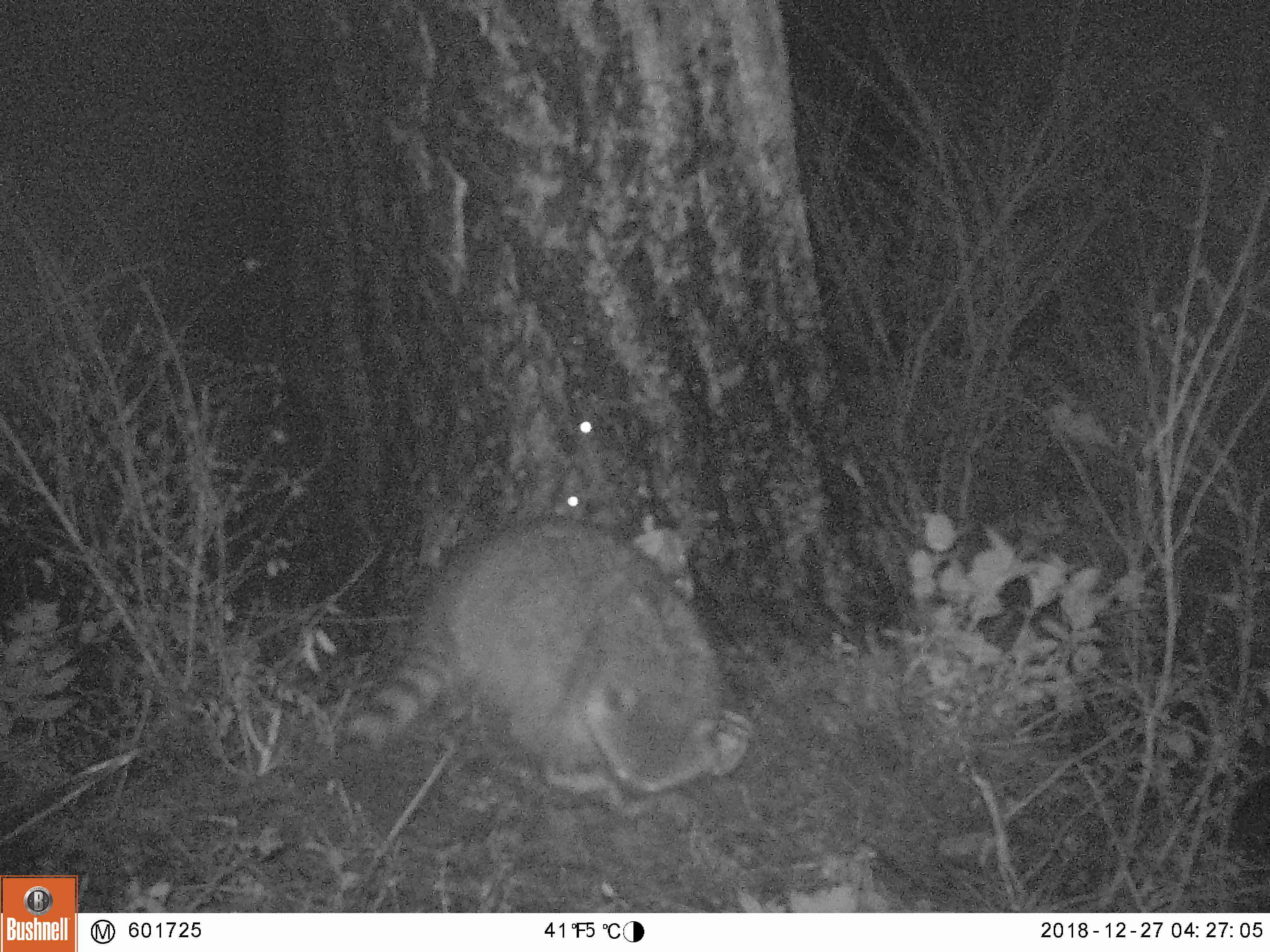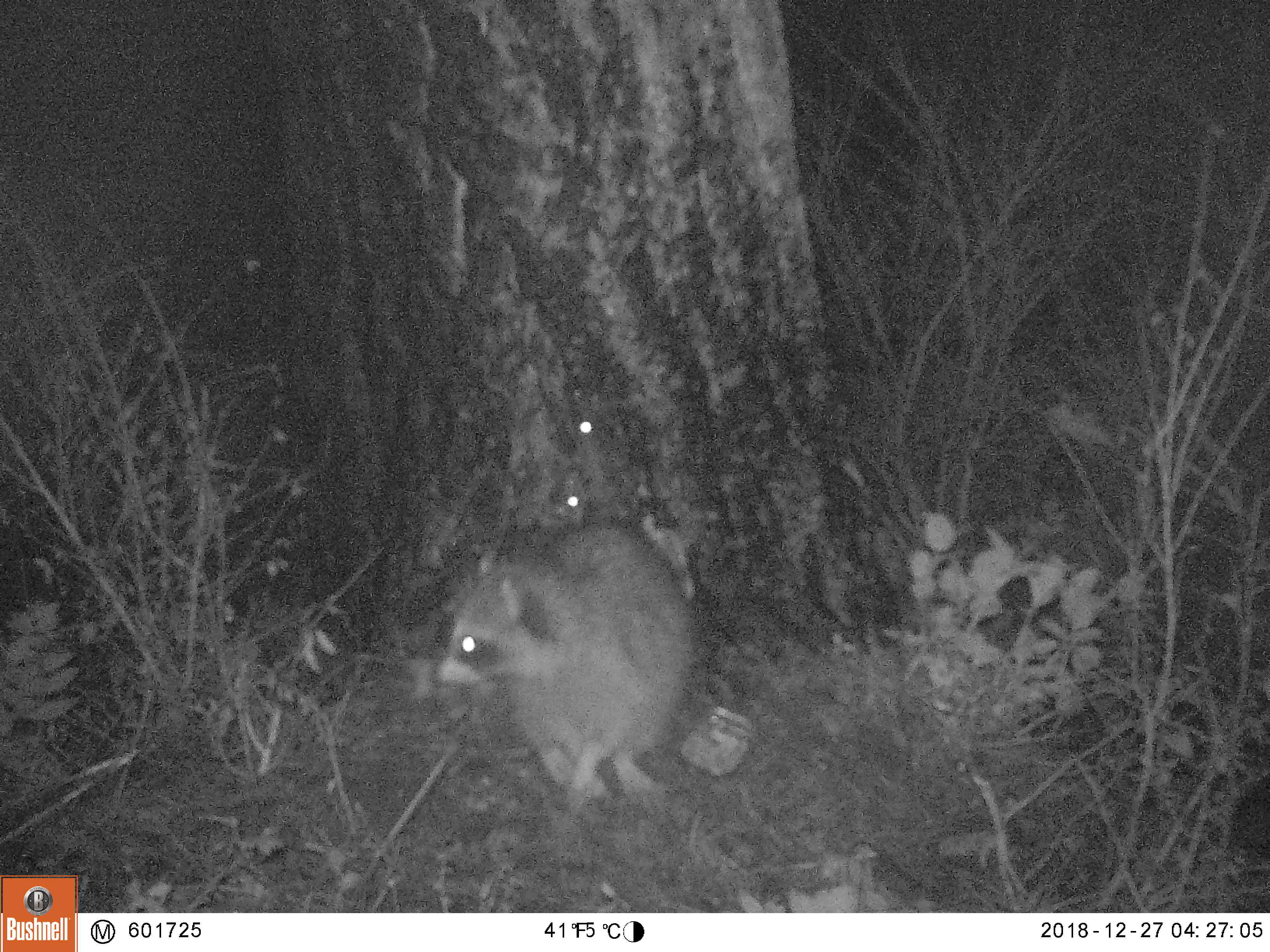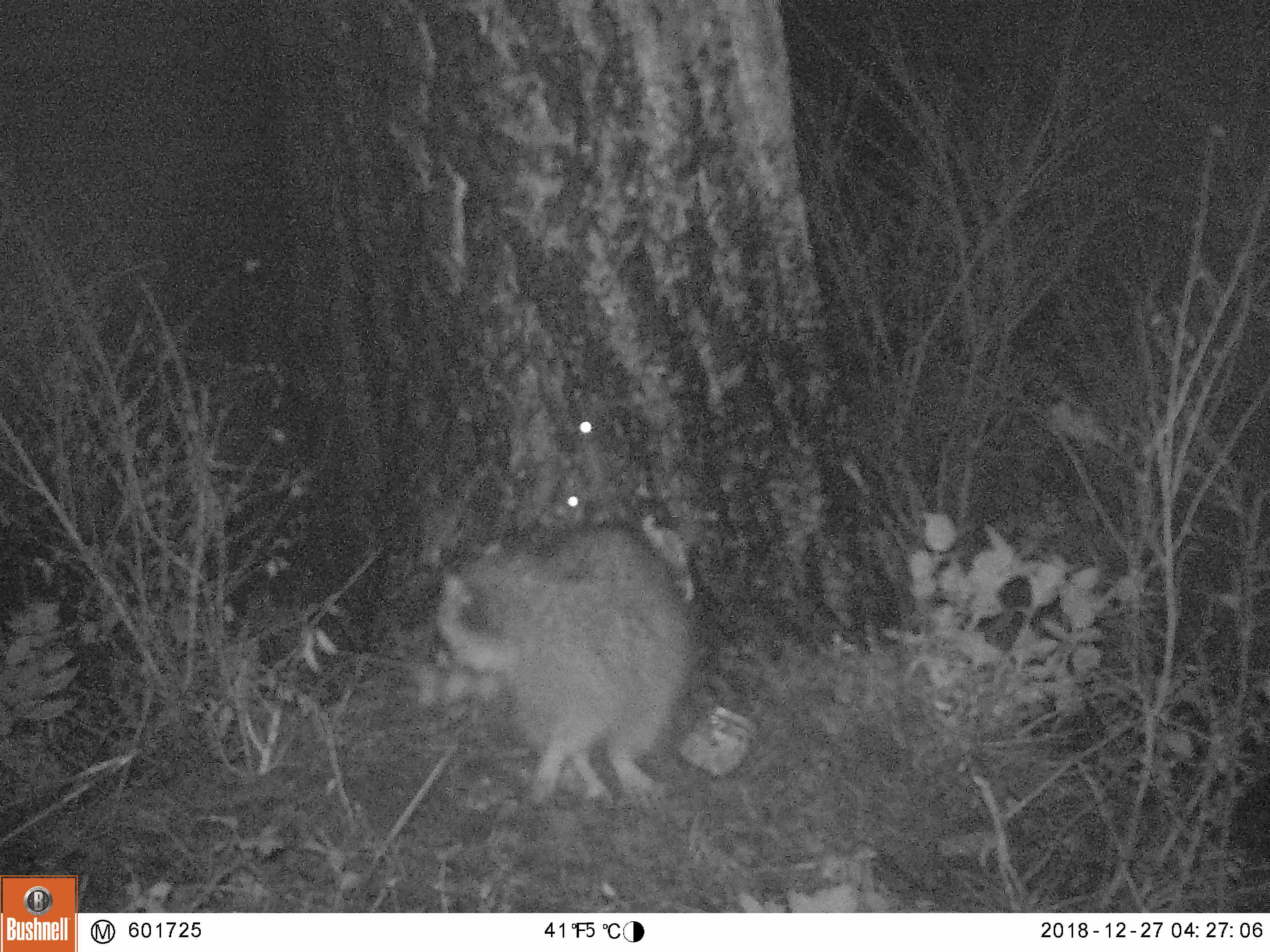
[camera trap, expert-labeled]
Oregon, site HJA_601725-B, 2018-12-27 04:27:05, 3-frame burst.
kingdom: Animalia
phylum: Chordata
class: Mammalia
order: Carnivora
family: Procyonidae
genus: Procyon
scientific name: Procyon lotor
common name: northern raccoon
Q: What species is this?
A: Northern raccoon (Procyon lotor).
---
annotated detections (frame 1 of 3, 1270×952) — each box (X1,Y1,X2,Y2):
northern raccoon: (320,463,758,822)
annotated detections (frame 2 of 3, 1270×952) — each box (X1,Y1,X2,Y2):
northern raccoon: (351,457,775,853)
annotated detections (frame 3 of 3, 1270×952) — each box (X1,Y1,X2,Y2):
northern raccoon: (354,511,711,829)